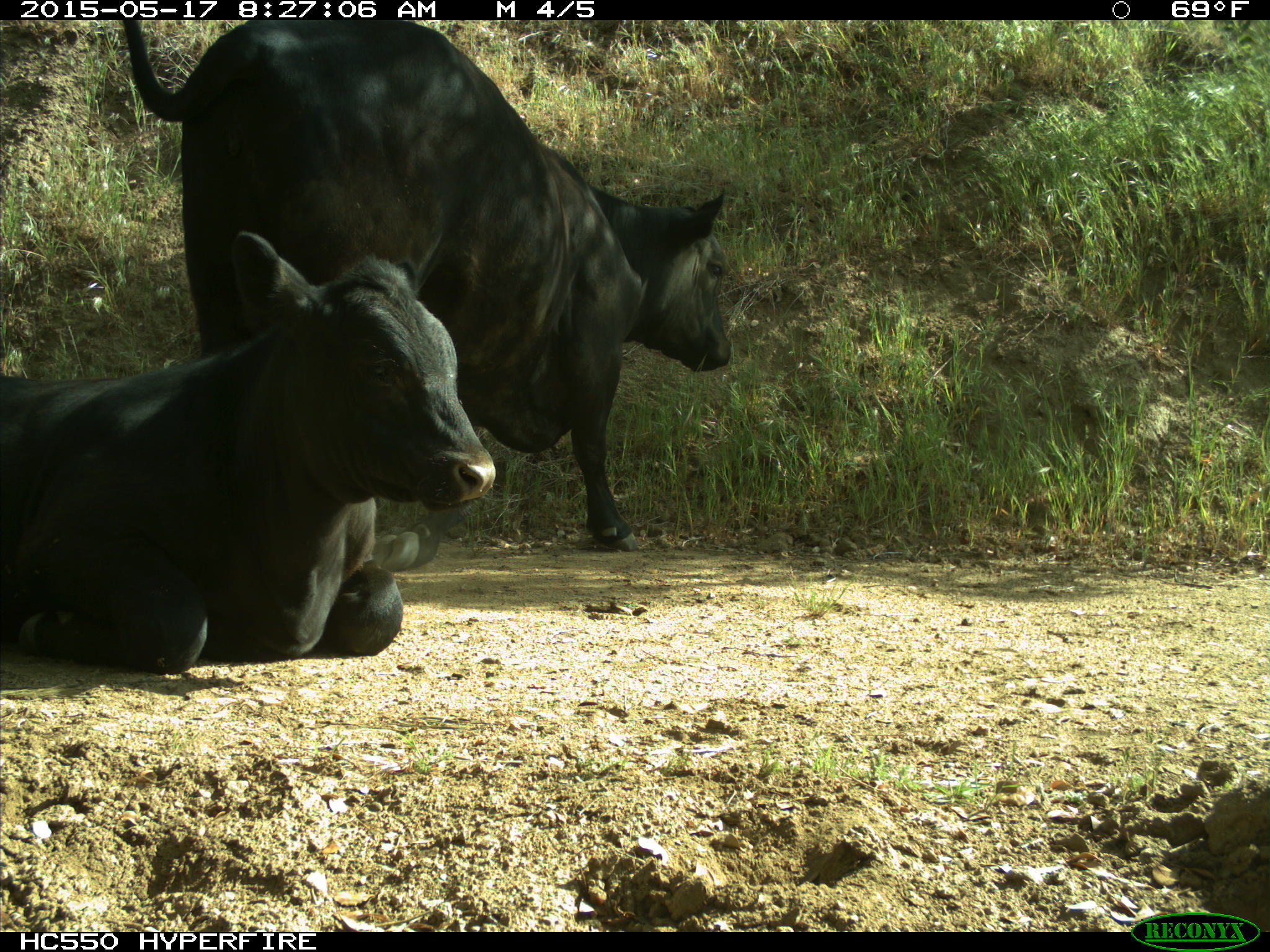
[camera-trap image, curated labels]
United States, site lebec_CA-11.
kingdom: Animalia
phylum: Chordata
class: Mammalia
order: Artiodactyla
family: Bovidae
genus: Bos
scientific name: Bos taurus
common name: domestic cow